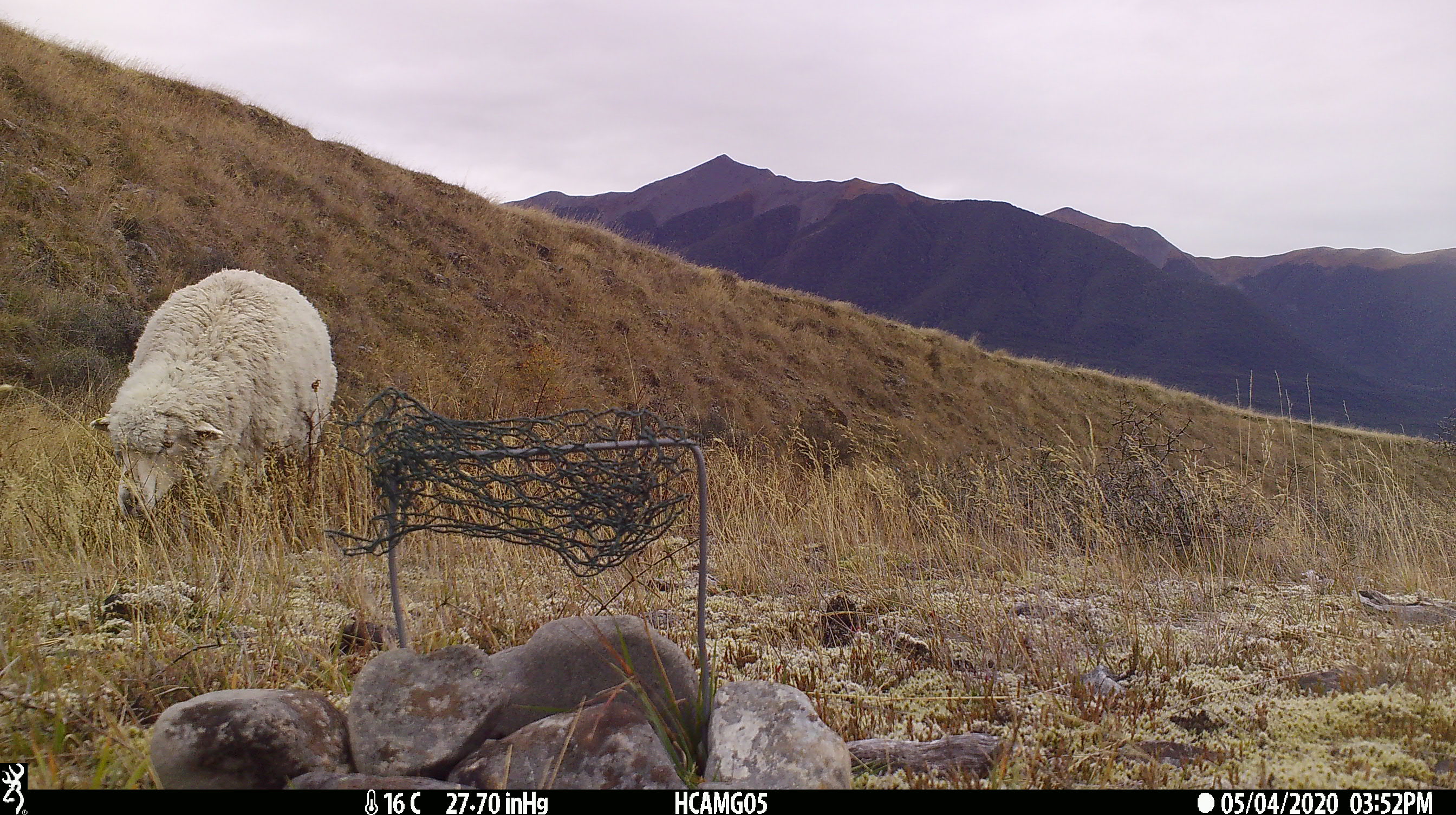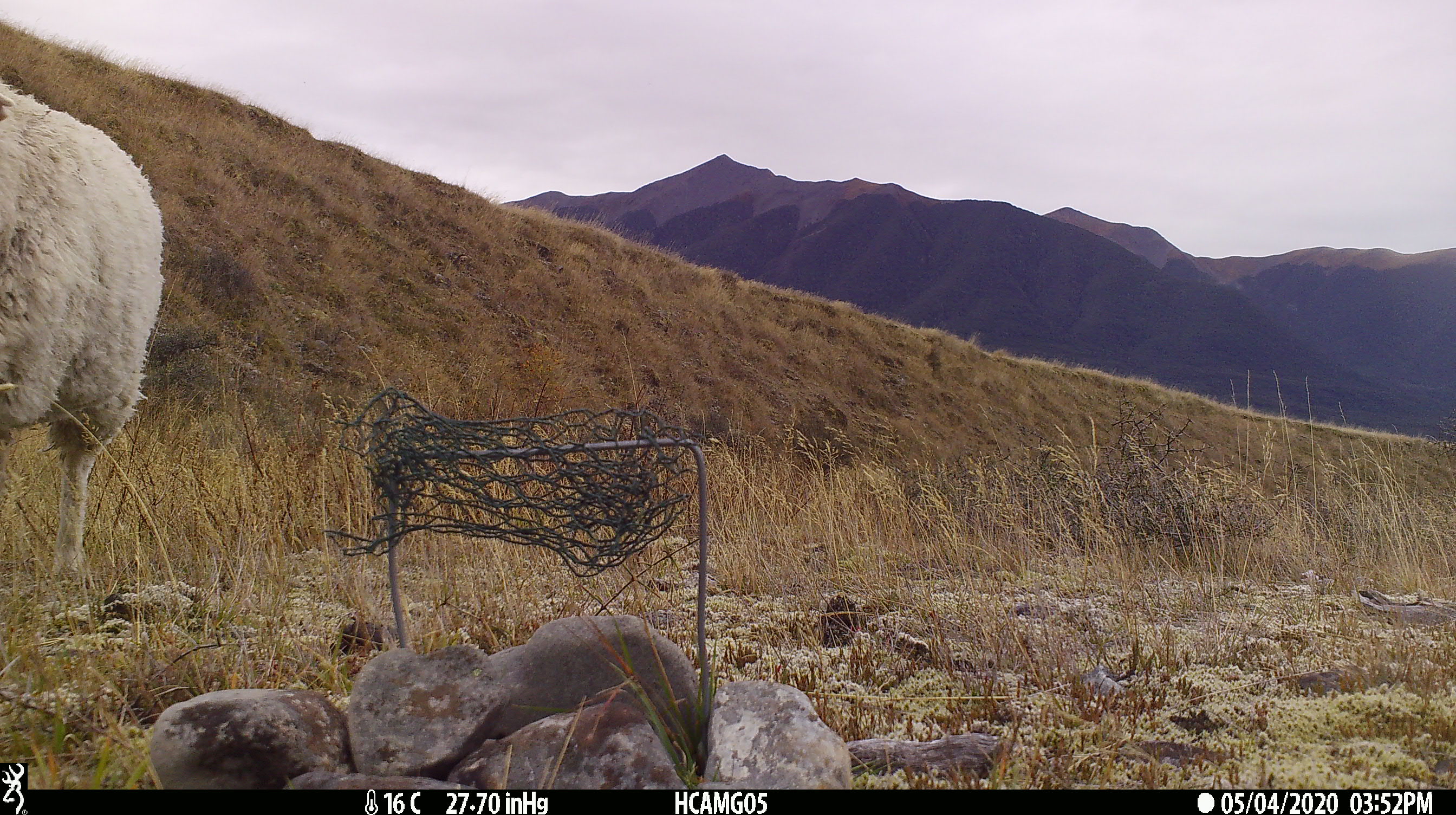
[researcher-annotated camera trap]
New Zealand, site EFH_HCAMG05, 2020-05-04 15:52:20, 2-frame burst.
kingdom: Animalia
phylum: Chordata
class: Mammalia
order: Artiodactyla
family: Bovidae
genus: Ovis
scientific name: Ovis aries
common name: domestic sheep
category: sheep